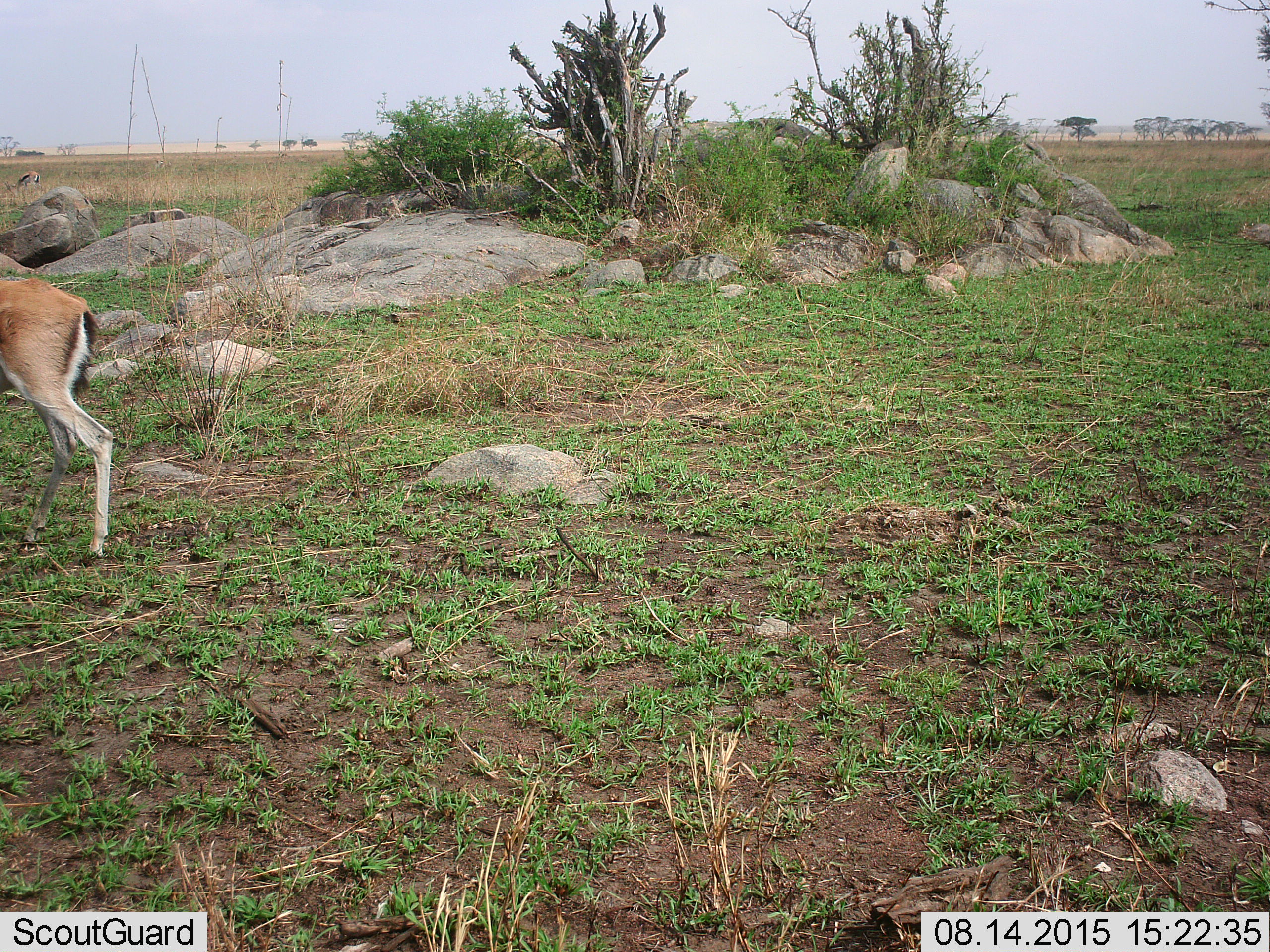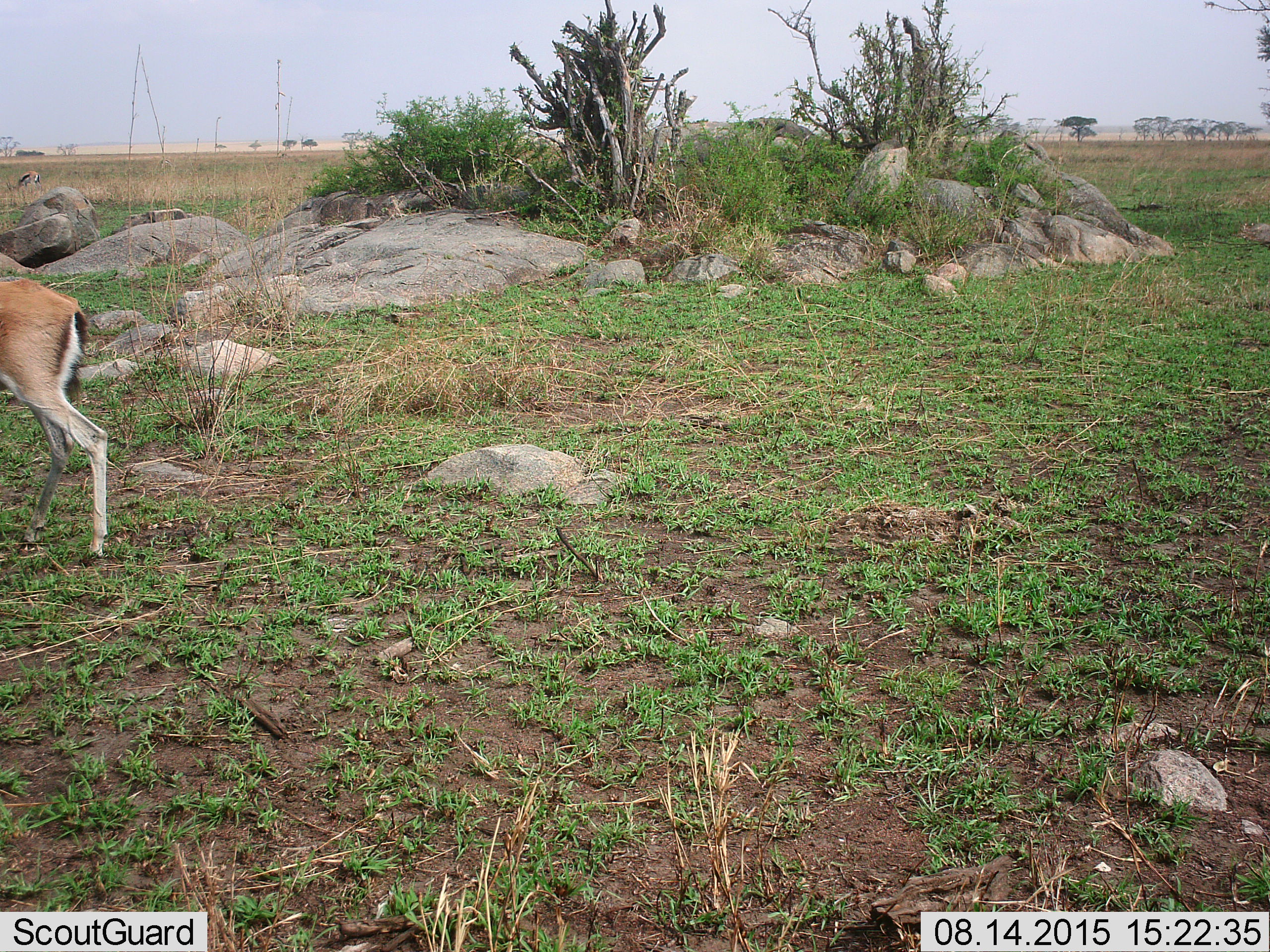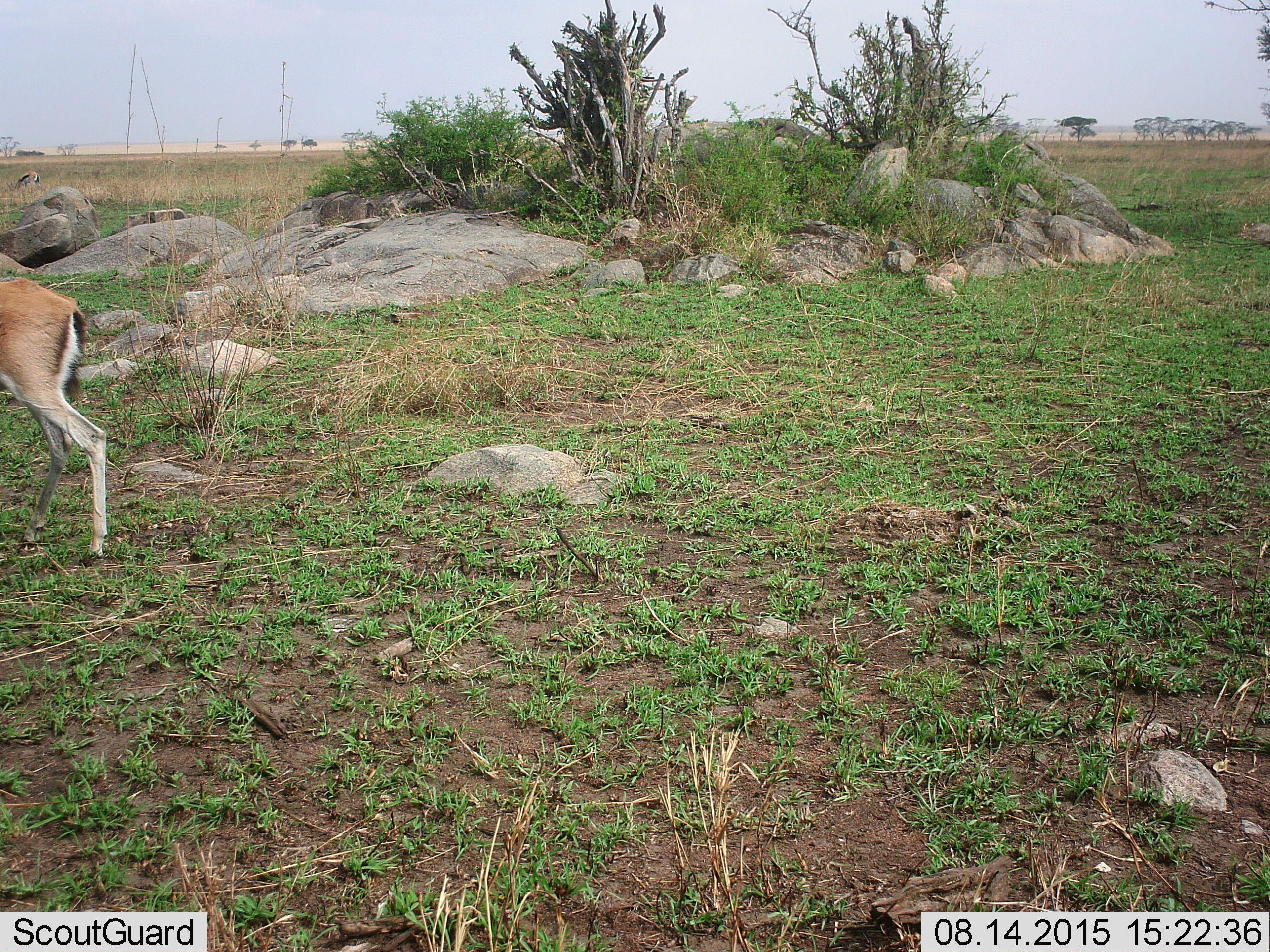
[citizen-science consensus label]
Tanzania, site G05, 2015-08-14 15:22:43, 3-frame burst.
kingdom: Animalia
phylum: Chordata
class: Mammalia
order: Artiodactyla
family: Bovidae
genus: Eudorcas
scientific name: Eudorcas thomsonii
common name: thomson's gazelle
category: gazellethomsons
Gazellethomsons (thomson's gazelle) (Eudorcas thomsonii), count 2. Behavior (volunteer vote fractions): standing 62%, resting 0%, moving 44%, interacting 0%. Young present (vote fraction): 0%. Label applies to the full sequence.